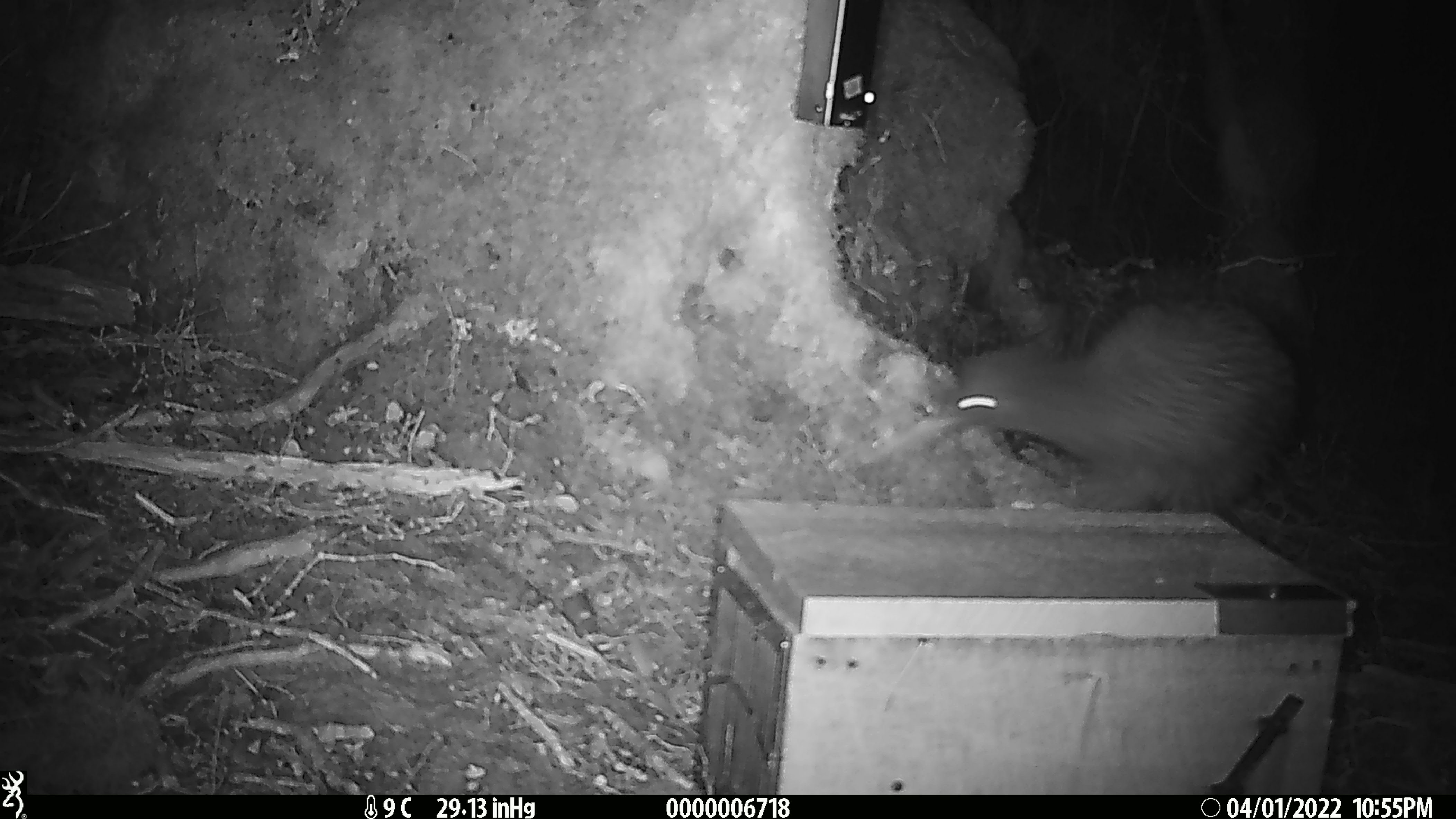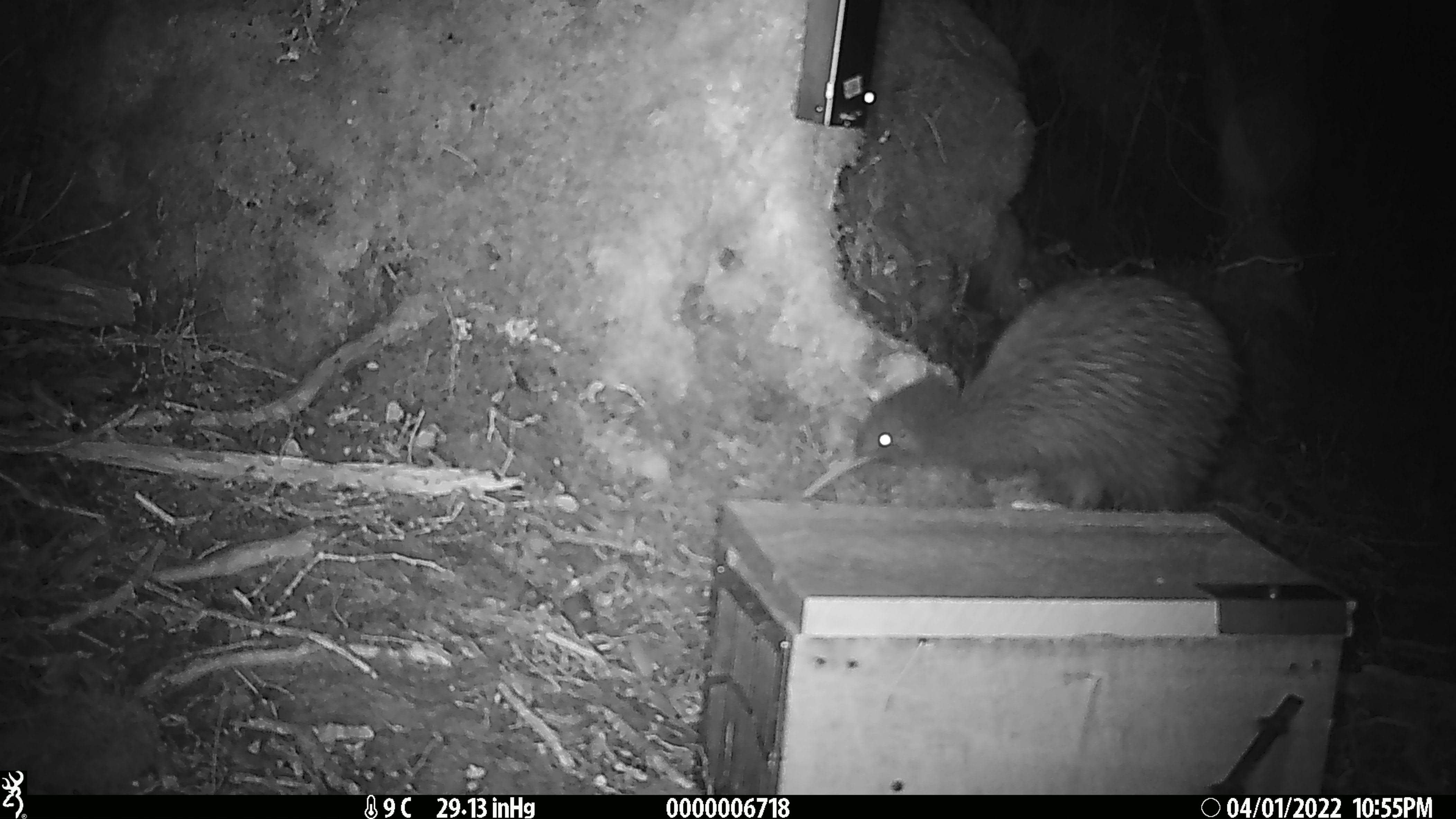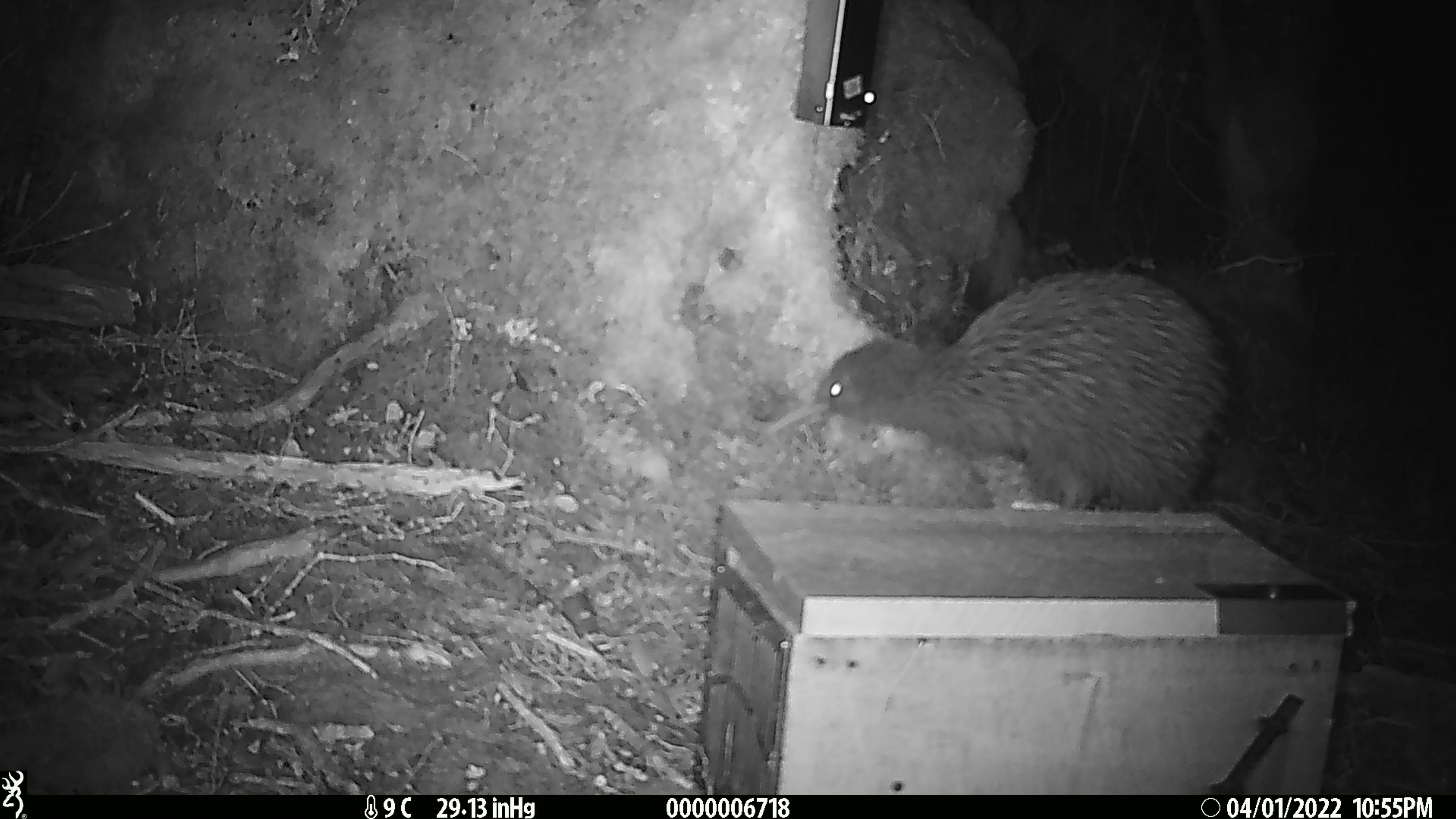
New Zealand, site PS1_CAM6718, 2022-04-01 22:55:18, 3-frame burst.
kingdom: Animalia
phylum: Chordata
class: Aves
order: Apterygiformes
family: Apterygidae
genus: Apteryx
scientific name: Apteryx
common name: kiwi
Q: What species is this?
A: Kiwi (Apteryx).